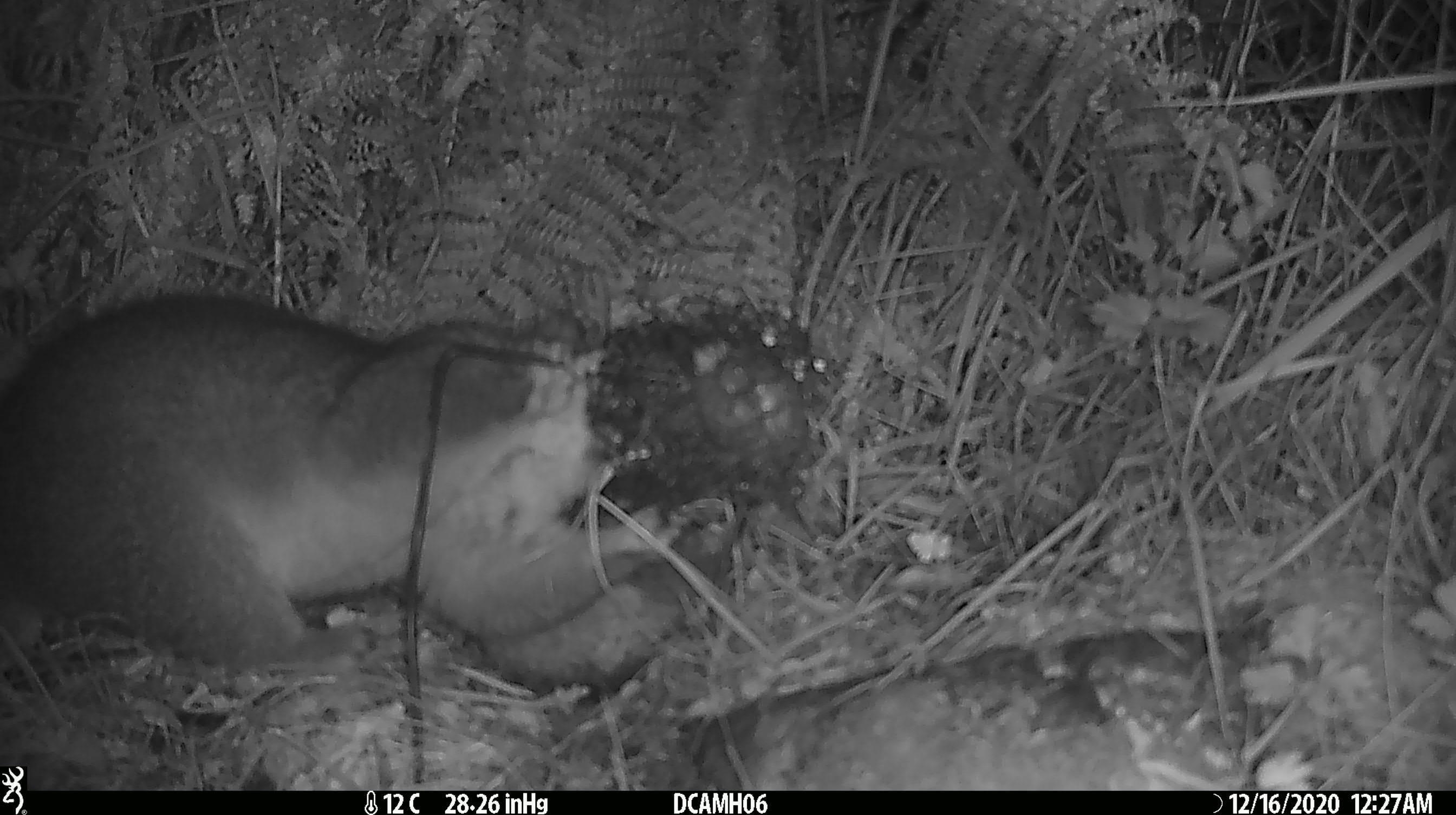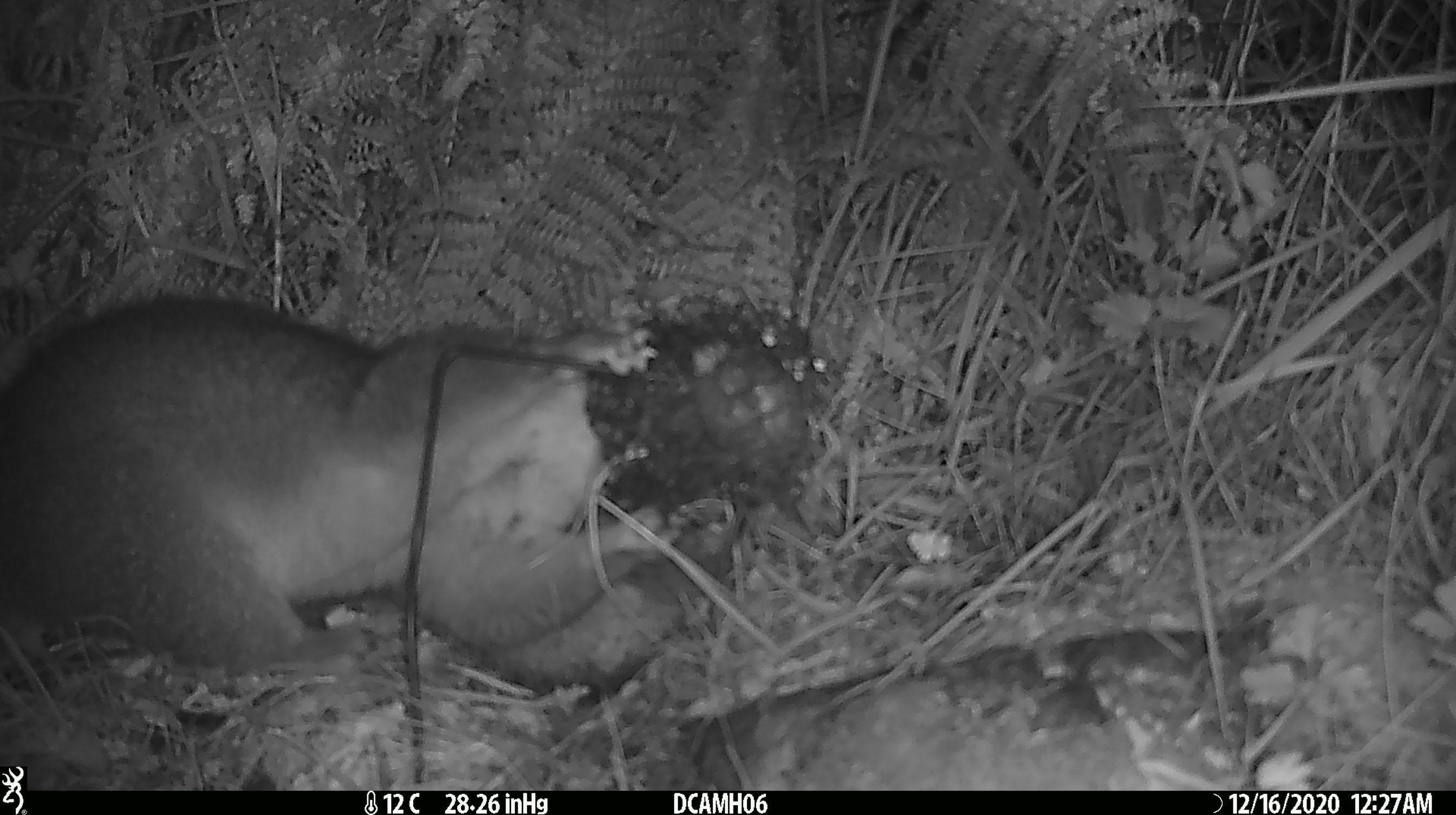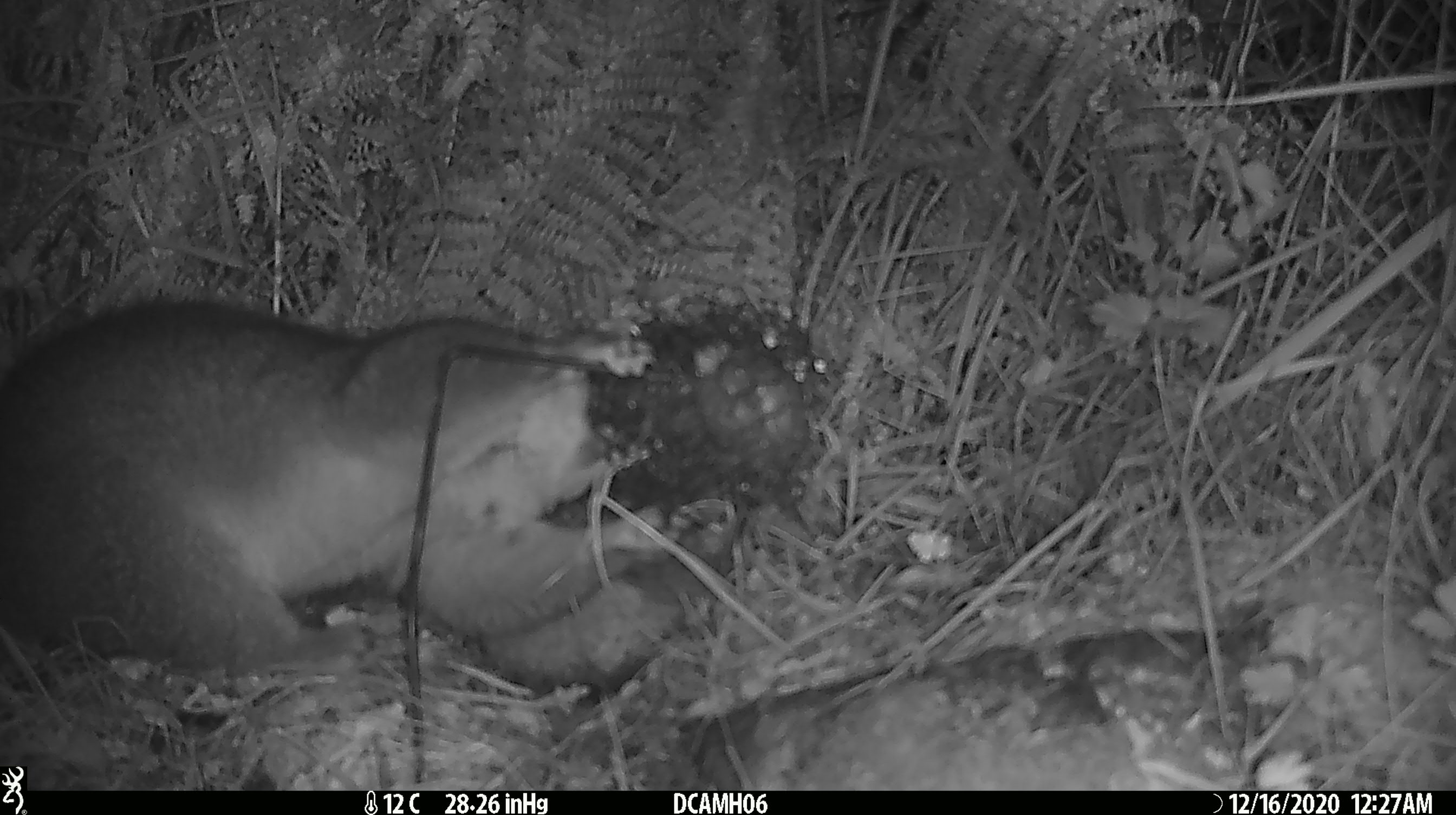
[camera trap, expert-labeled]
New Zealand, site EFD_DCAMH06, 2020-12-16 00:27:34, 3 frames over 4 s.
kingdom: Animalia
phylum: Chordata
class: Mammalia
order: Diprotodontia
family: Phalangeridae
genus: Trichosurus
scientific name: Trichosurus vulpecula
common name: common brushtail possum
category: possum